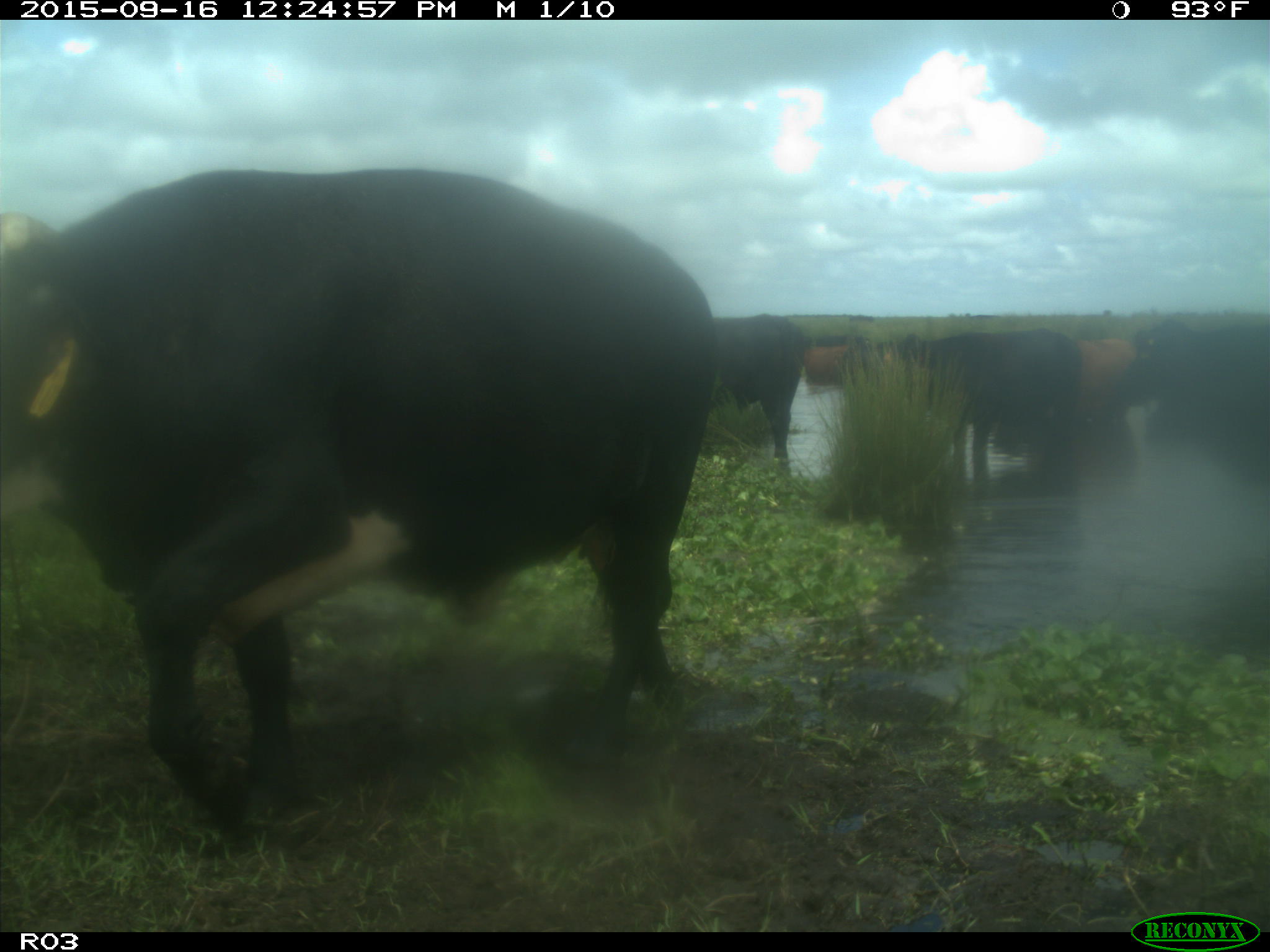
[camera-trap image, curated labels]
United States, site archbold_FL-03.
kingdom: Animalia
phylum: Chordata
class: Mammalia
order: Artiodactyla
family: Bovidae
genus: Bos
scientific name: Bos taurus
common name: domestic cow